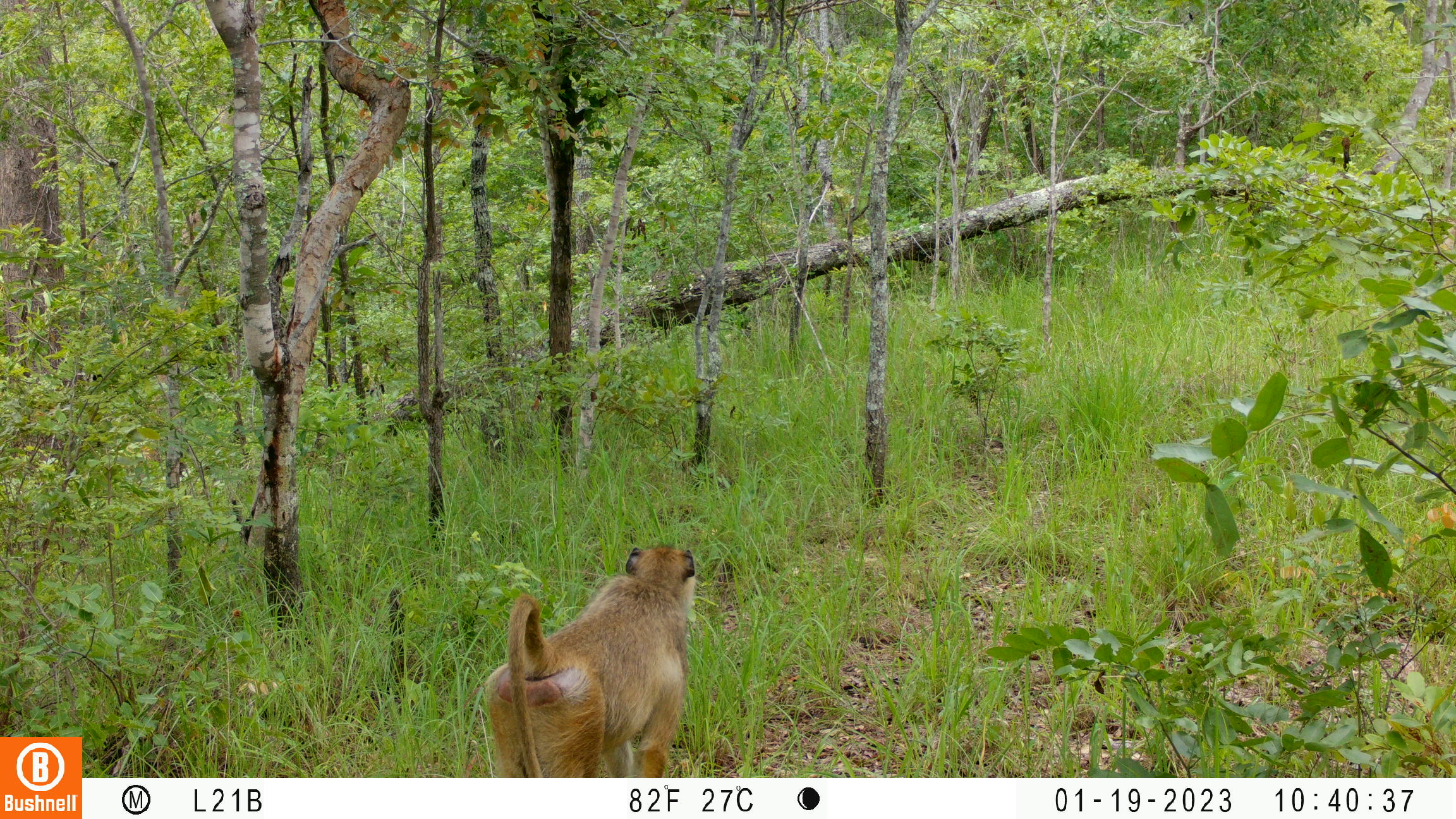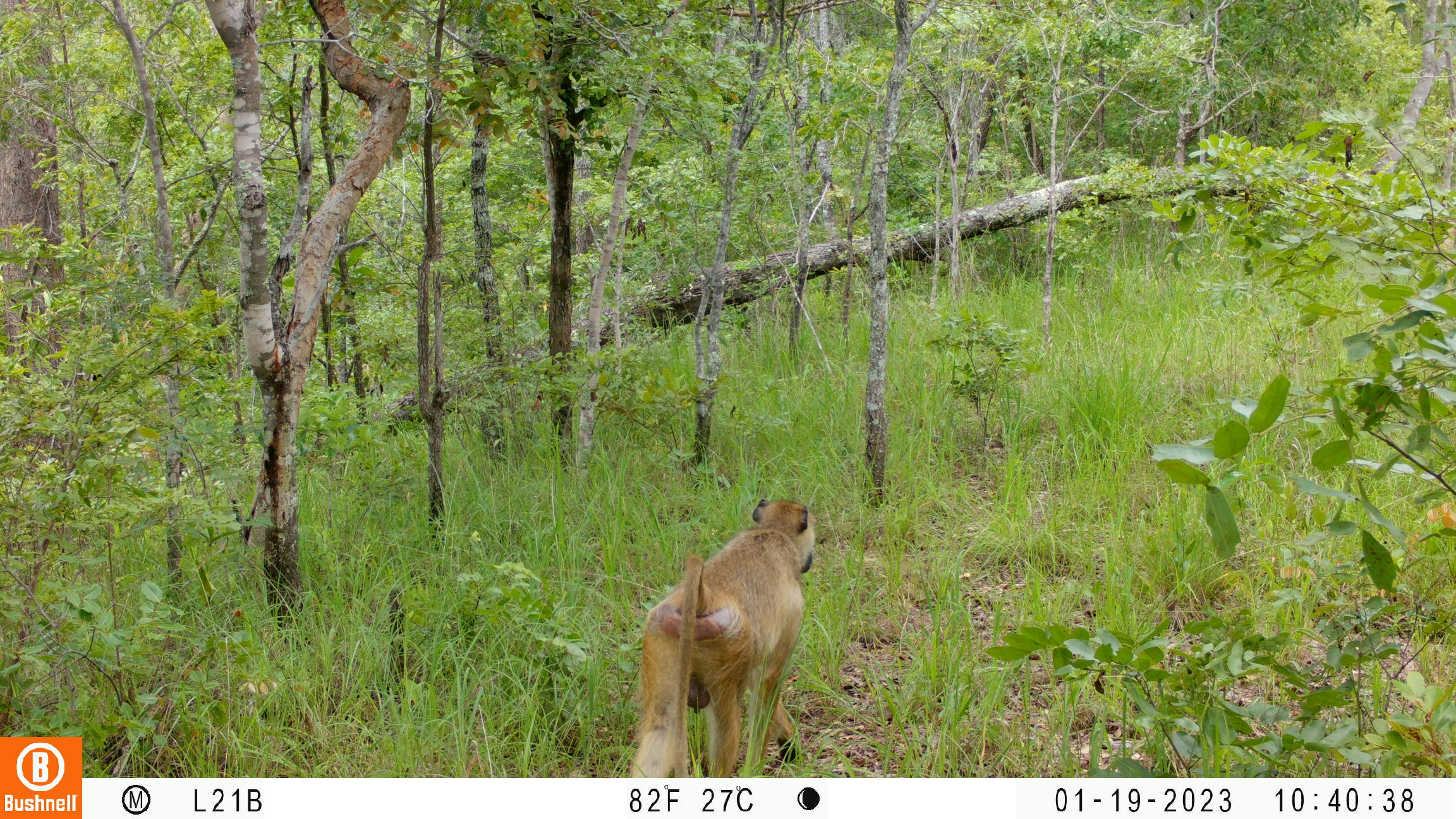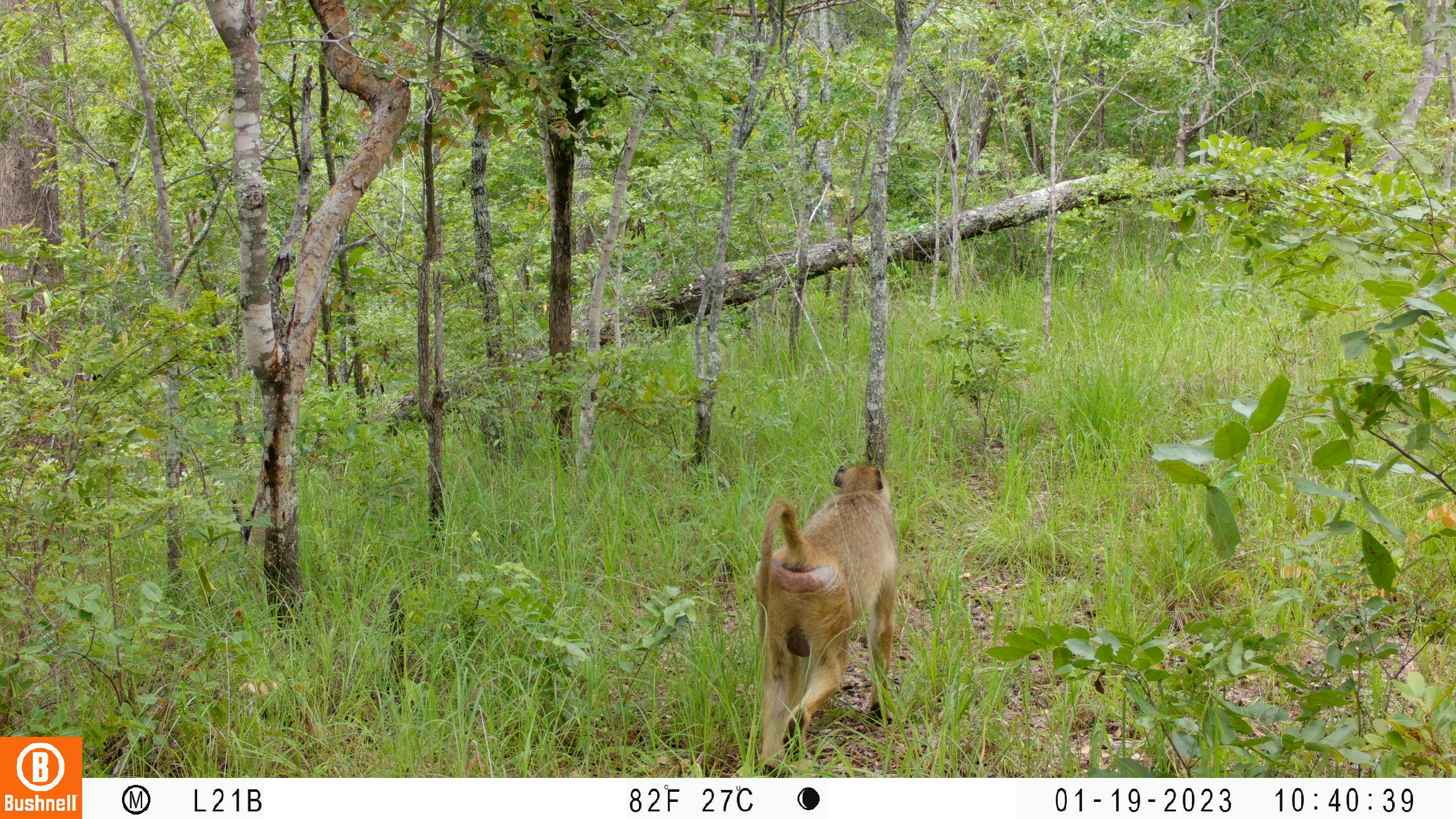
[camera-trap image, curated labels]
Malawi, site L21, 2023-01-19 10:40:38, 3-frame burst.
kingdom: Animalia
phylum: Chordata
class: Mammalia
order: Primates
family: Cercopithecidae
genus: Papio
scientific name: Papio cynocephalus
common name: yellow baboon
Yellow baboon (Papio cynocephalus), count 1.